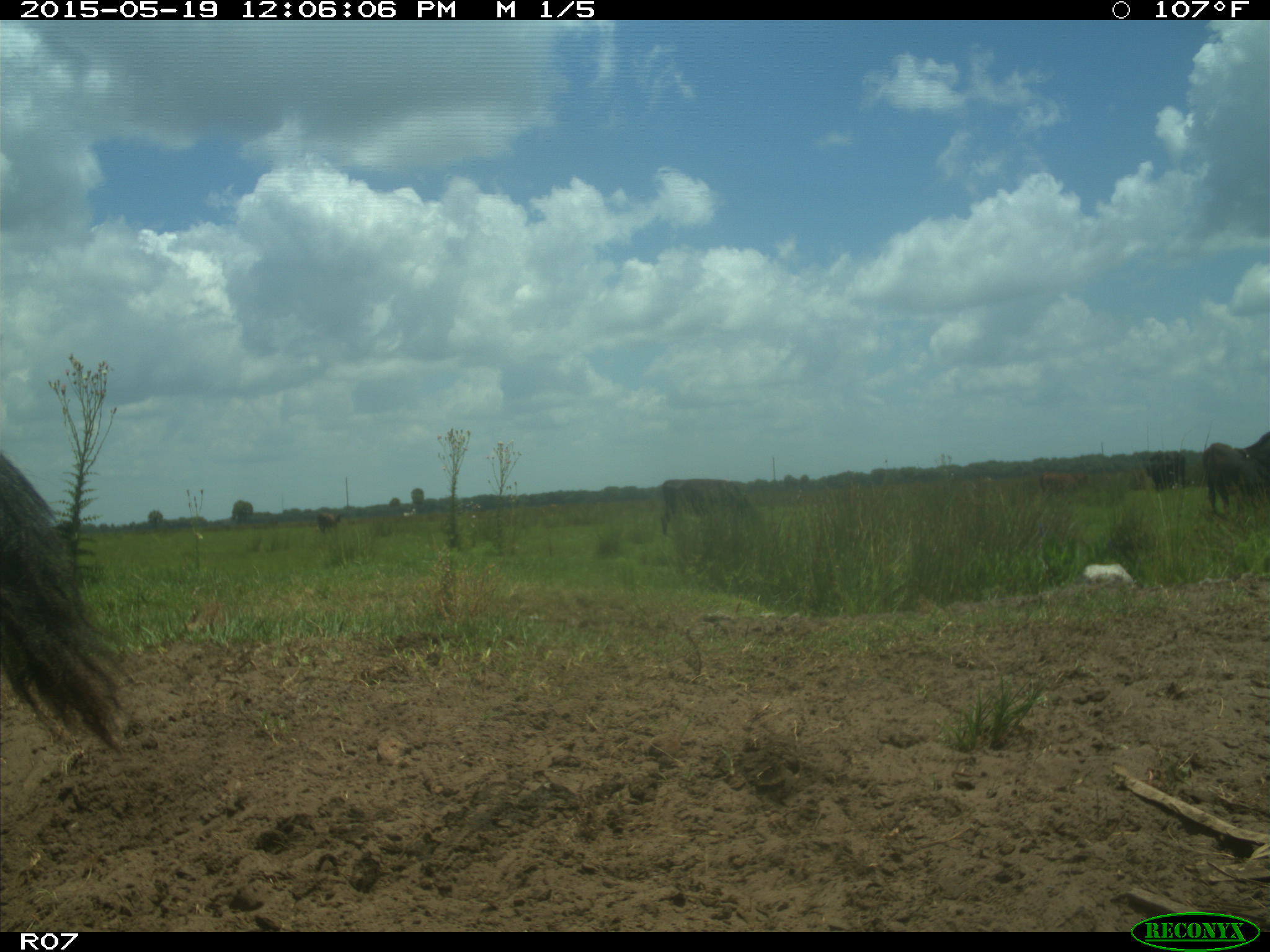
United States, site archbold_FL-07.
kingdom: Animalia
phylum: Chordata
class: Mammalia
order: Artiodactyla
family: Bovidae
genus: Bos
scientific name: Bos taurus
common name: domestic cow